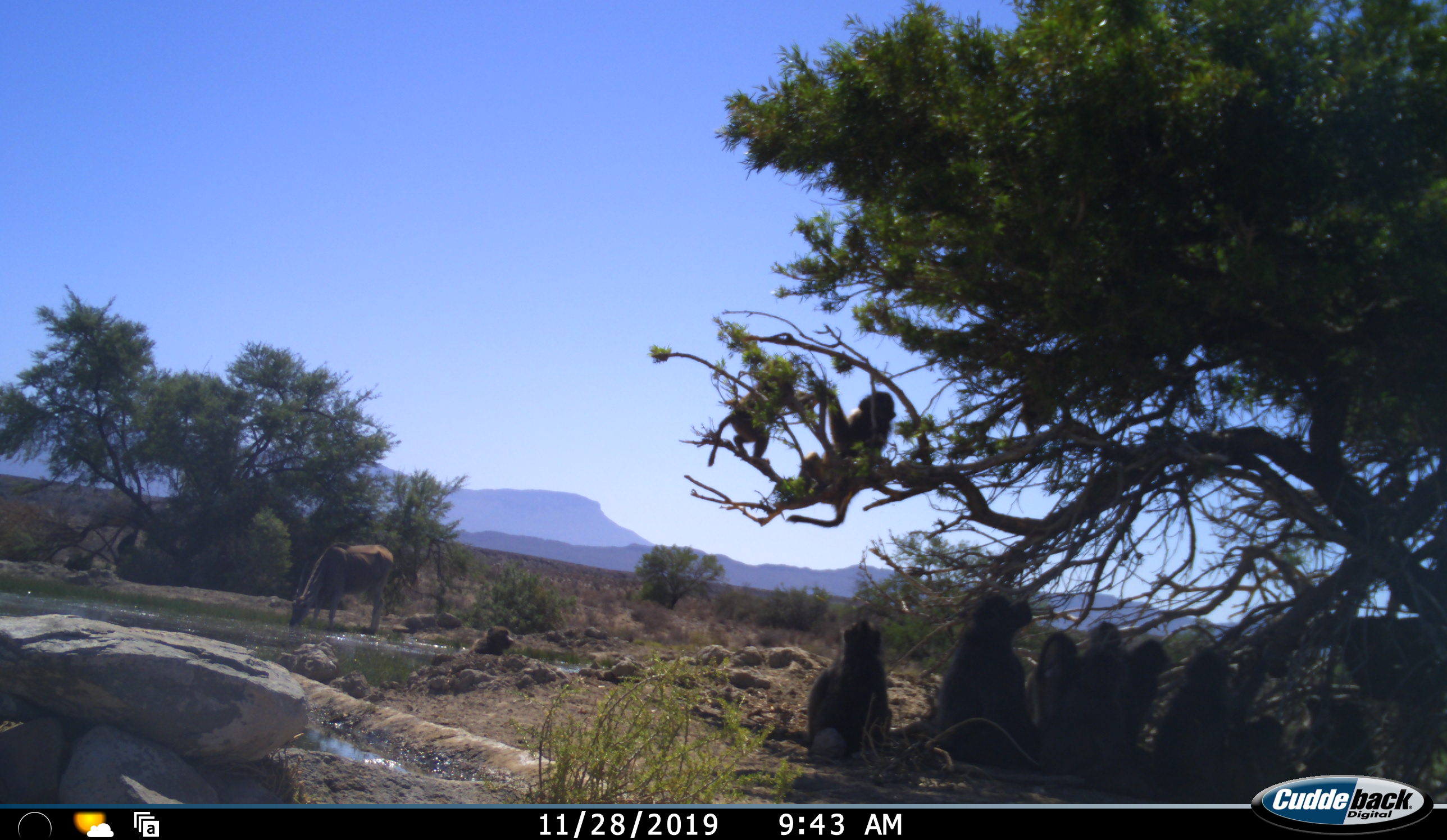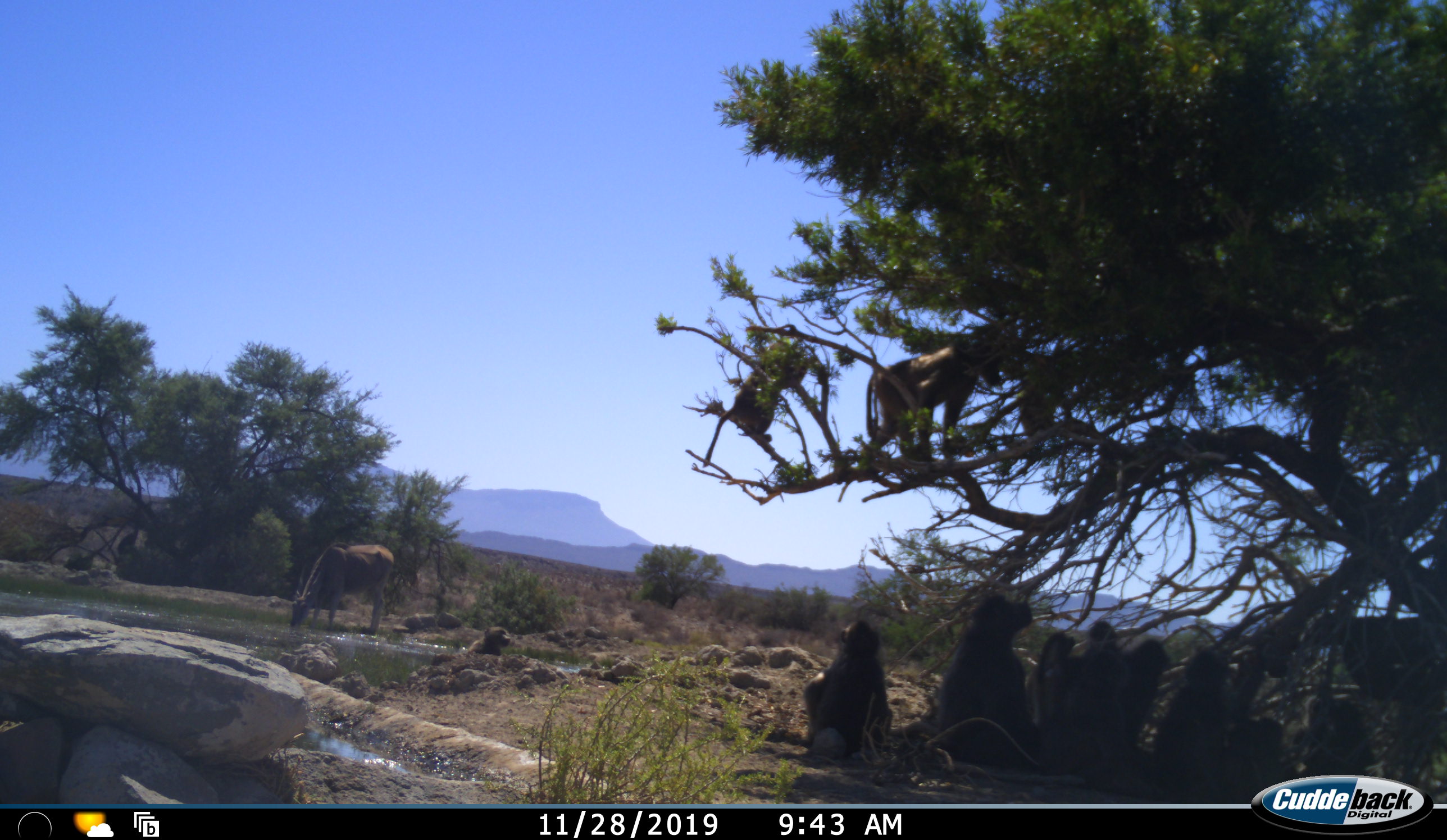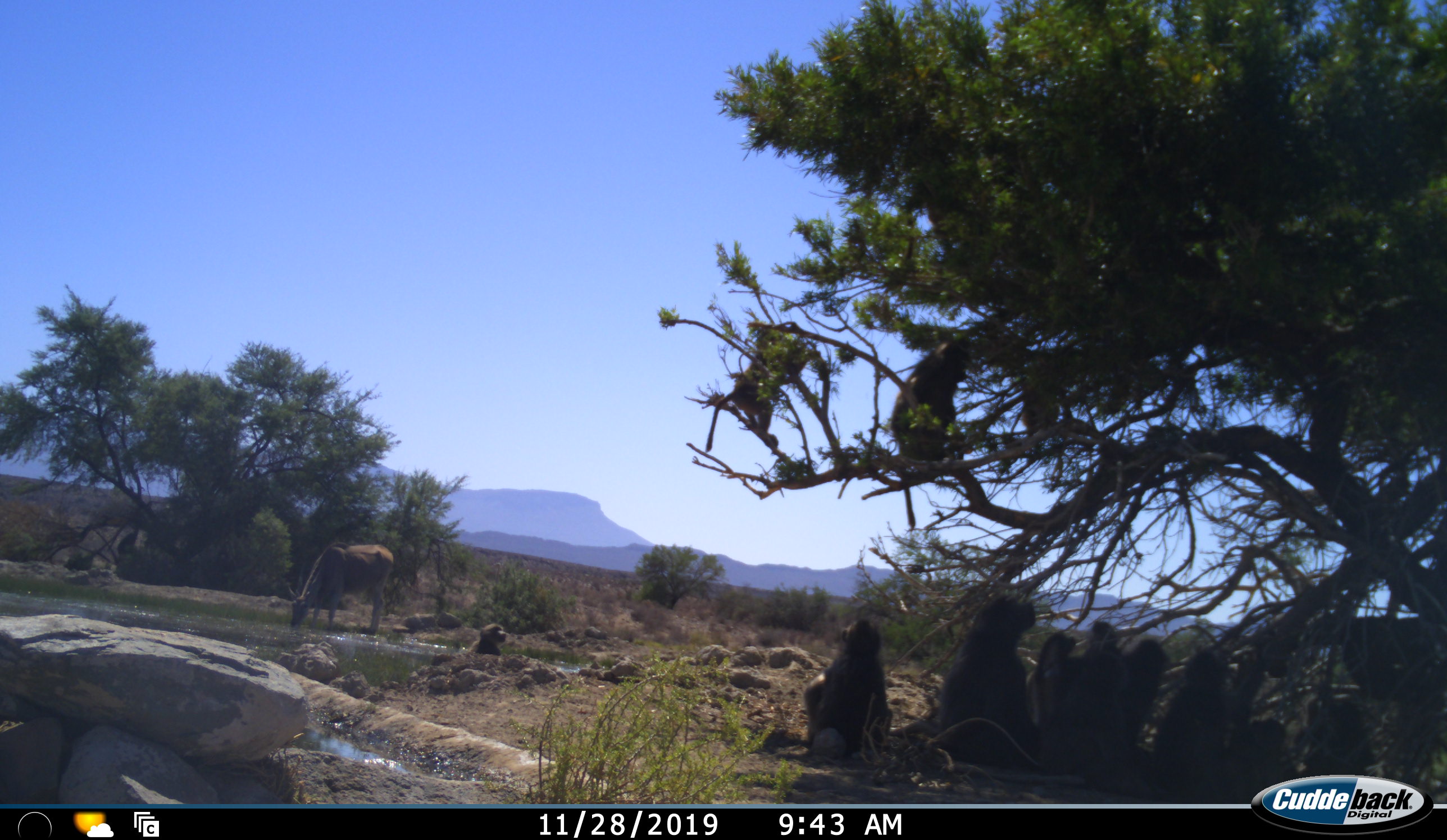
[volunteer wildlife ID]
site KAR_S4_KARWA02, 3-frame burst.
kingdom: Animalia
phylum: Chordata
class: Mammalia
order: Primates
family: Cercopithecidae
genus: Papio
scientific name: Papio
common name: baboon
Baboon (Papio), count 11-50. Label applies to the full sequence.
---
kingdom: Animalia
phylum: Chordata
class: Mammalia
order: Artiodactyla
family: Bovidae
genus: Tragelaphus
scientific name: Tragelaphus oryx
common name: eland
Eland (Tragelaphus oryx), count 1. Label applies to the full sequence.